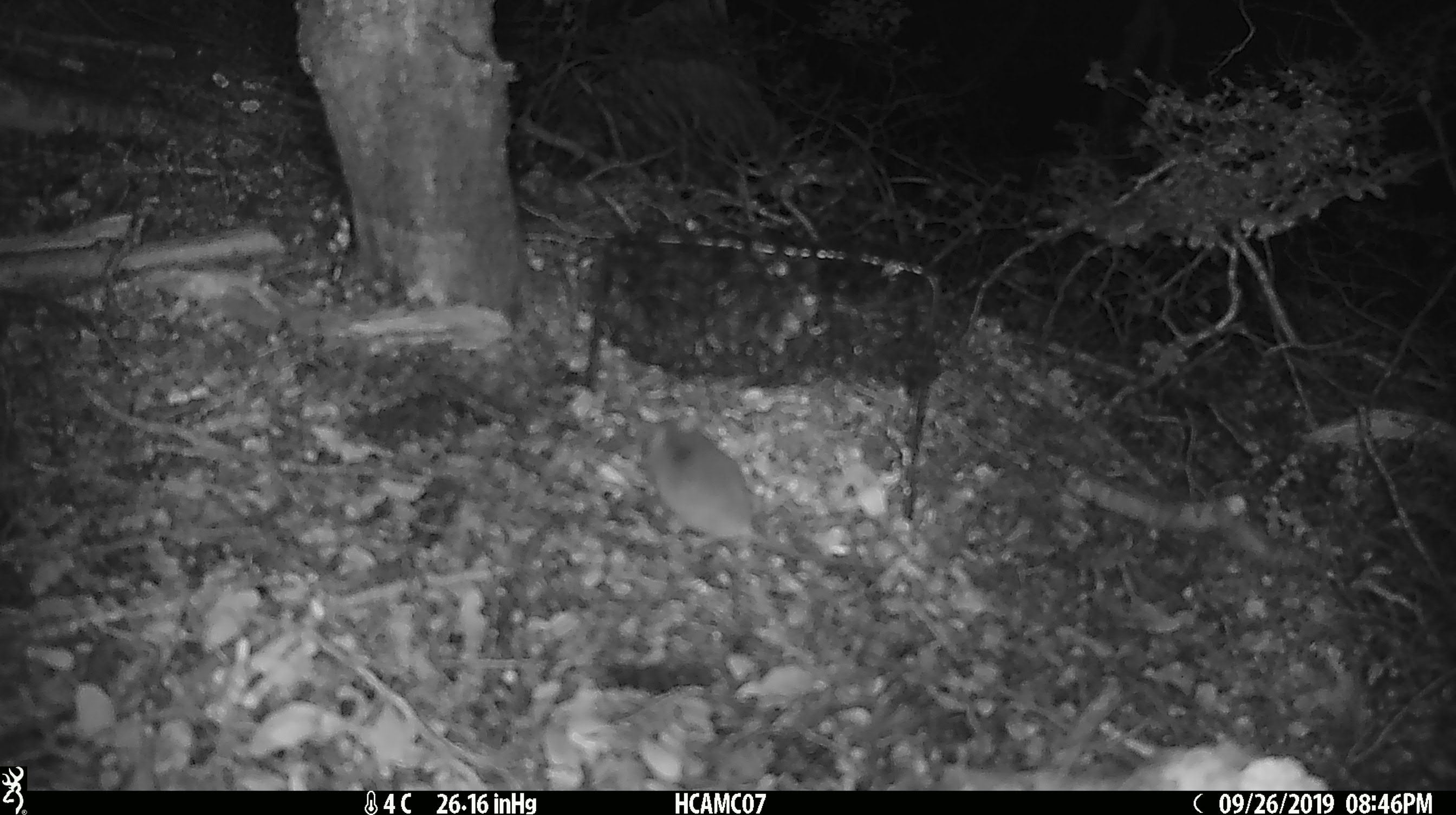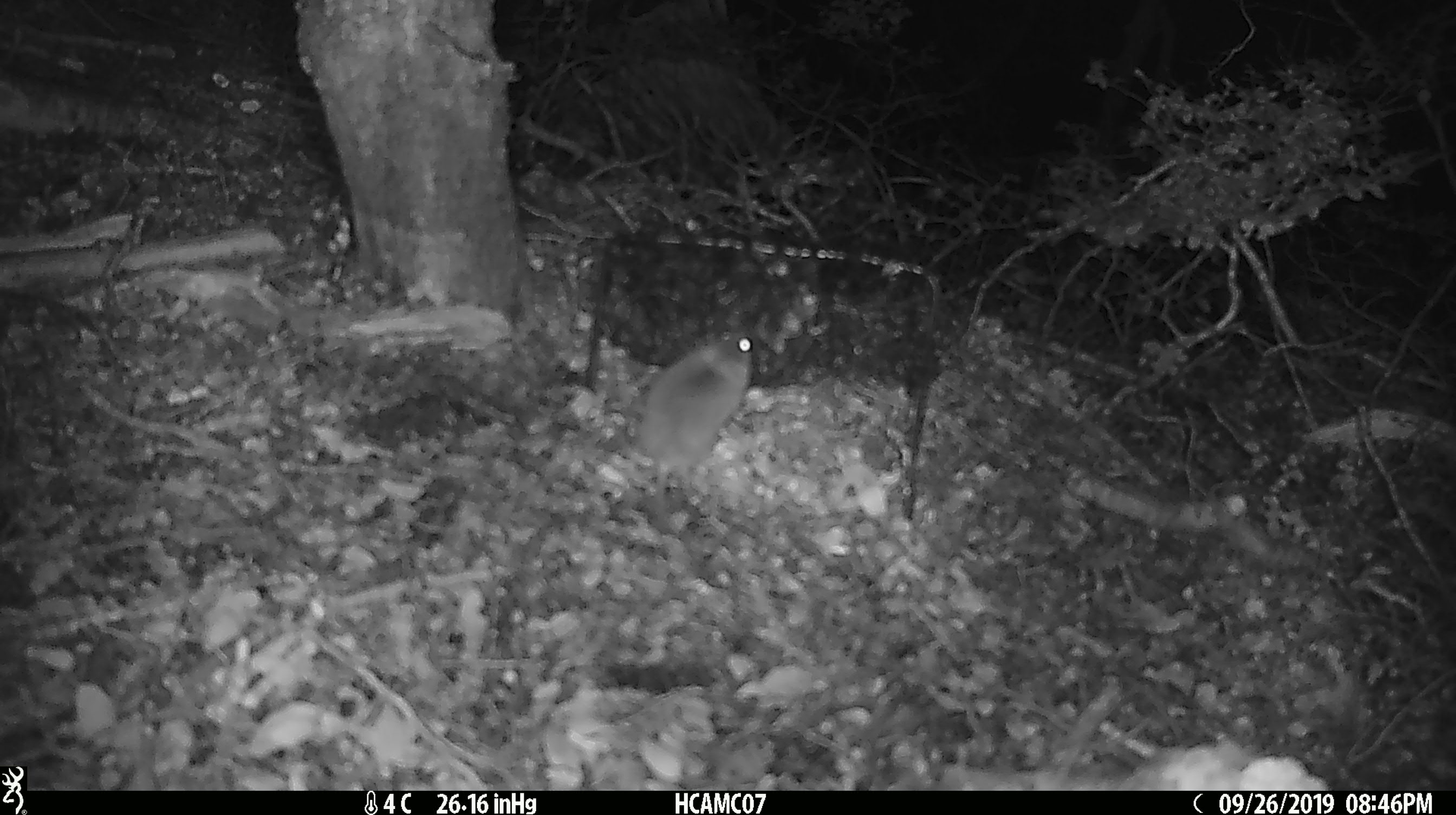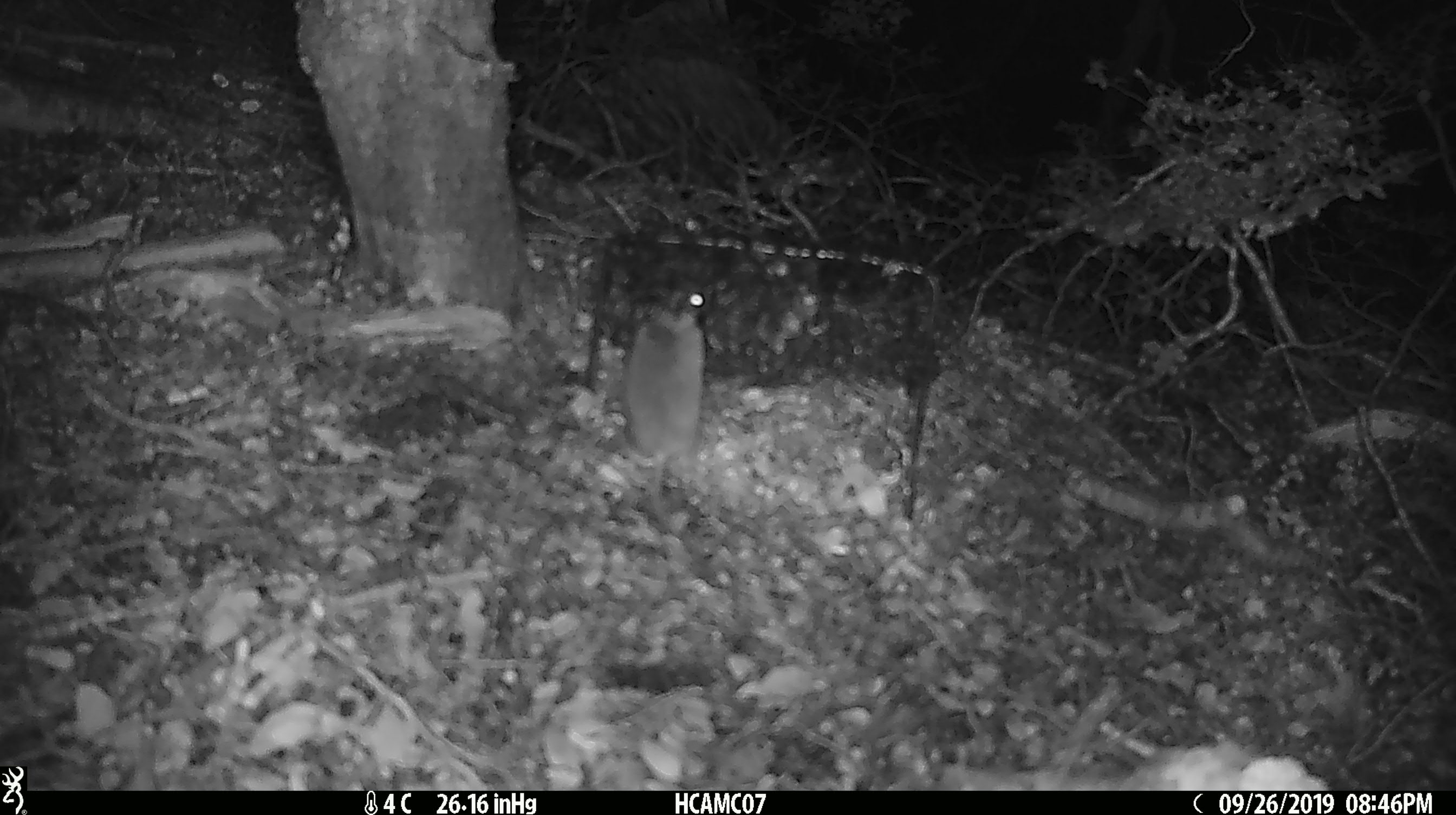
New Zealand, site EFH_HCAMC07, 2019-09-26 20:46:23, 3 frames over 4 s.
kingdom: Animalia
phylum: Chordata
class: Mammalia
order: Rodentia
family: Muridae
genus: Mus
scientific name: Mus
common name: mouse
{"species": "mouse (Mus)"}